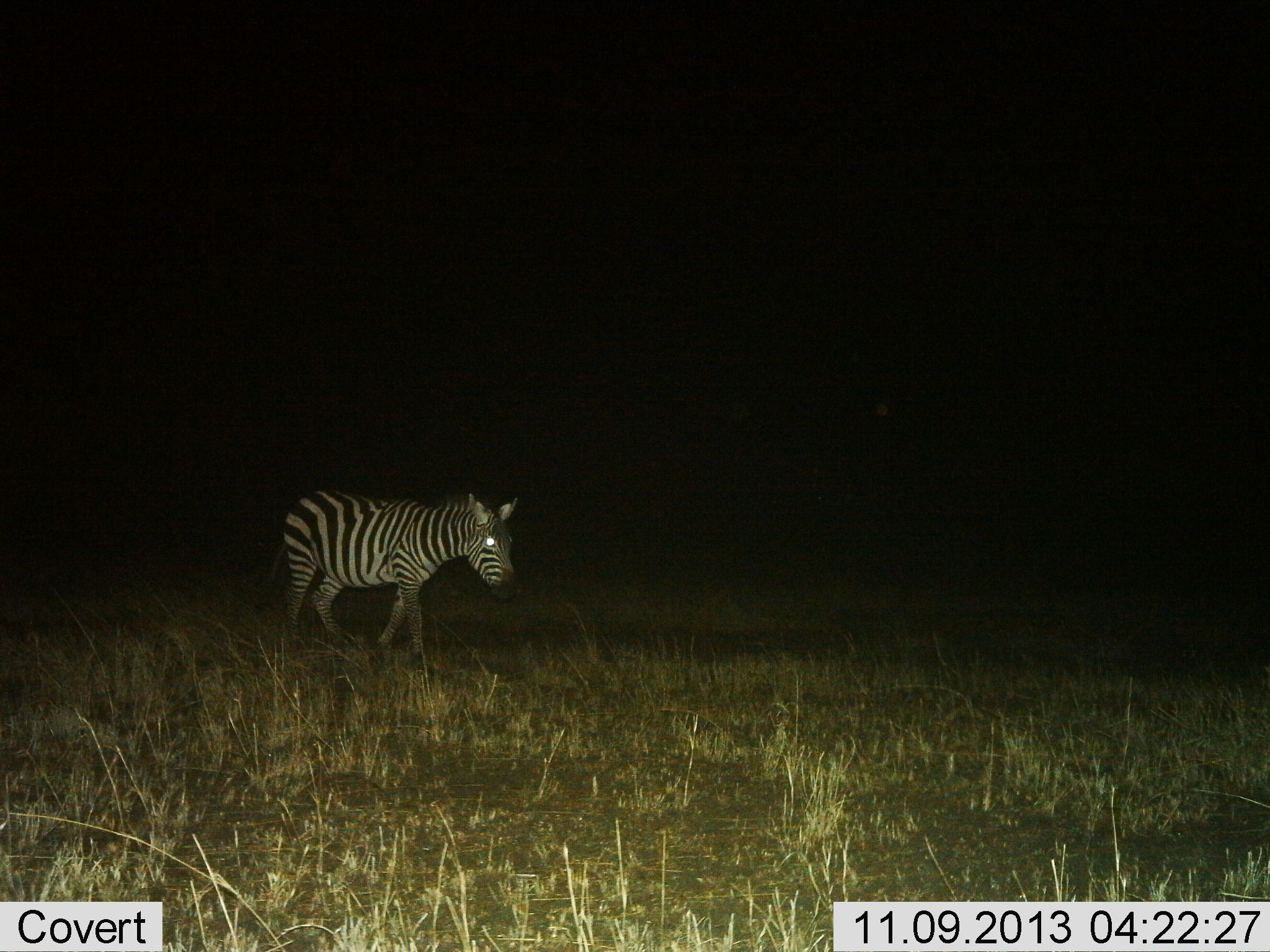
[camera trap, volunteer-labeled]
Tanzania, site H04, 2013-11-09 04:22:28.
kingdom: Animalia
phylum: Chordata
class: Mammalia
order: Perissodactyla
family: Equidae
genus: Equus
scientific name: Equus quagga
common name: plains zebra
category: zebra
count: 1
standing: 26%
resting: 0%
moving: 77%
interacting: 0%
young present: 0%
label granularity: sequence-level